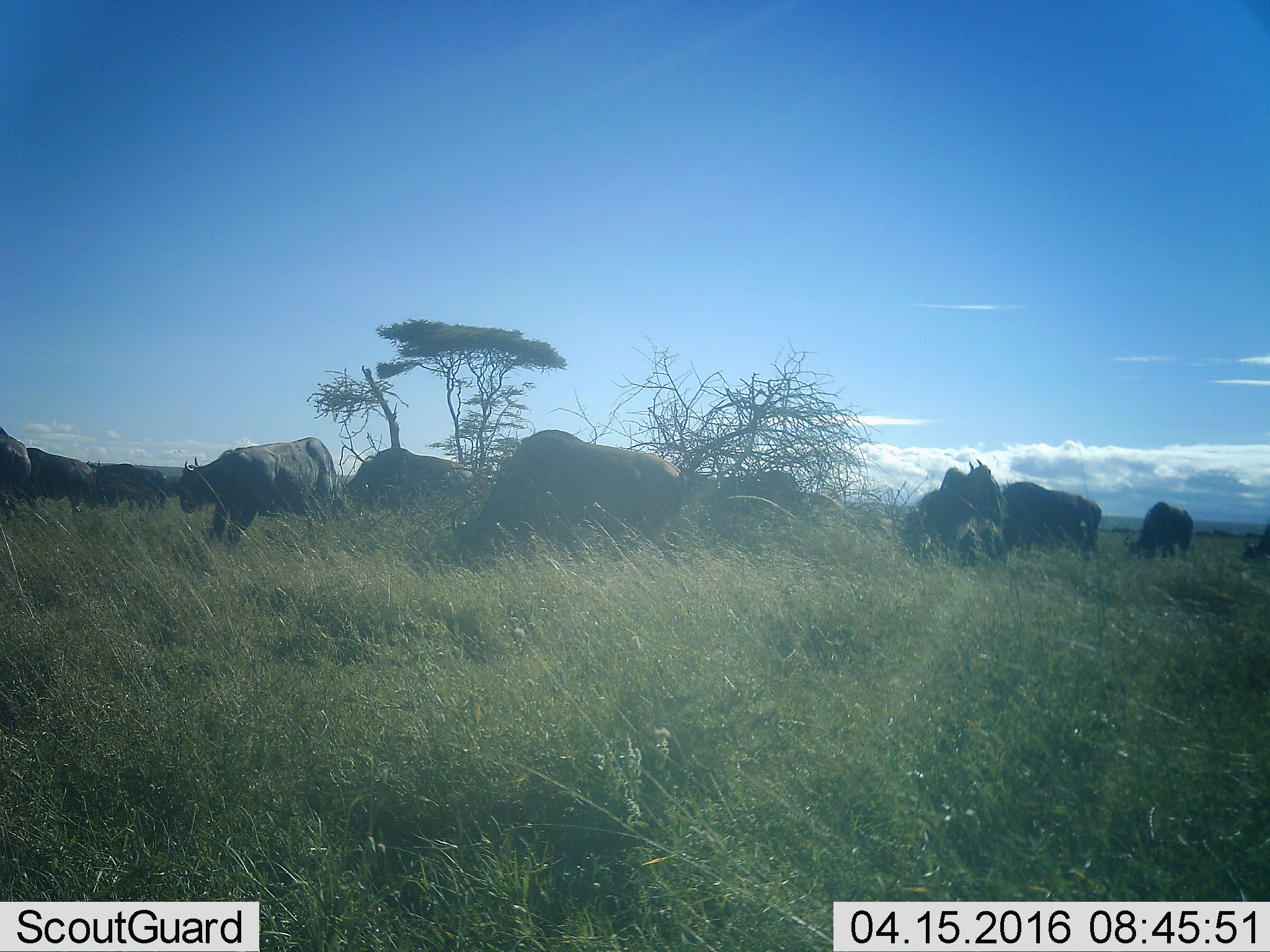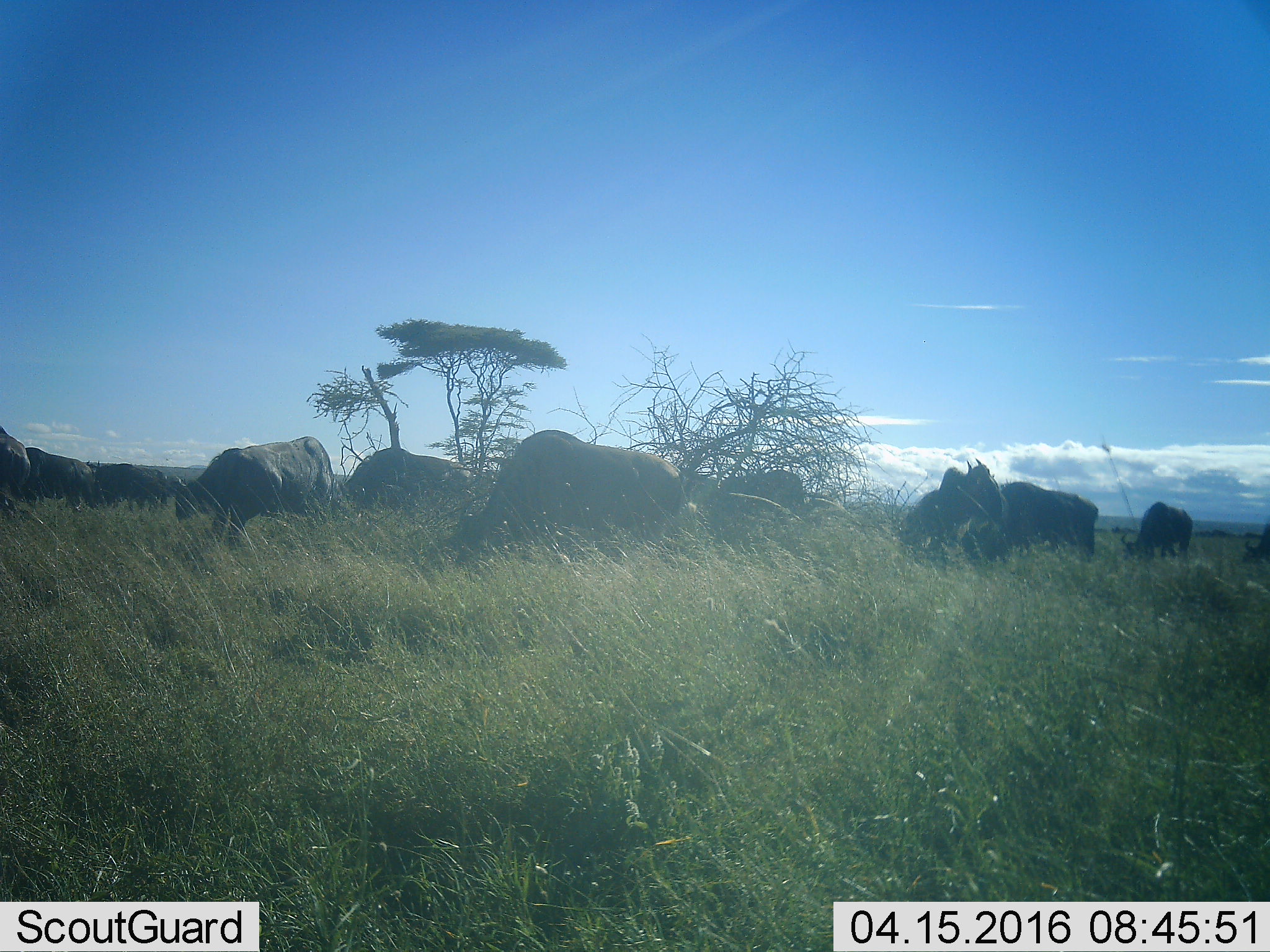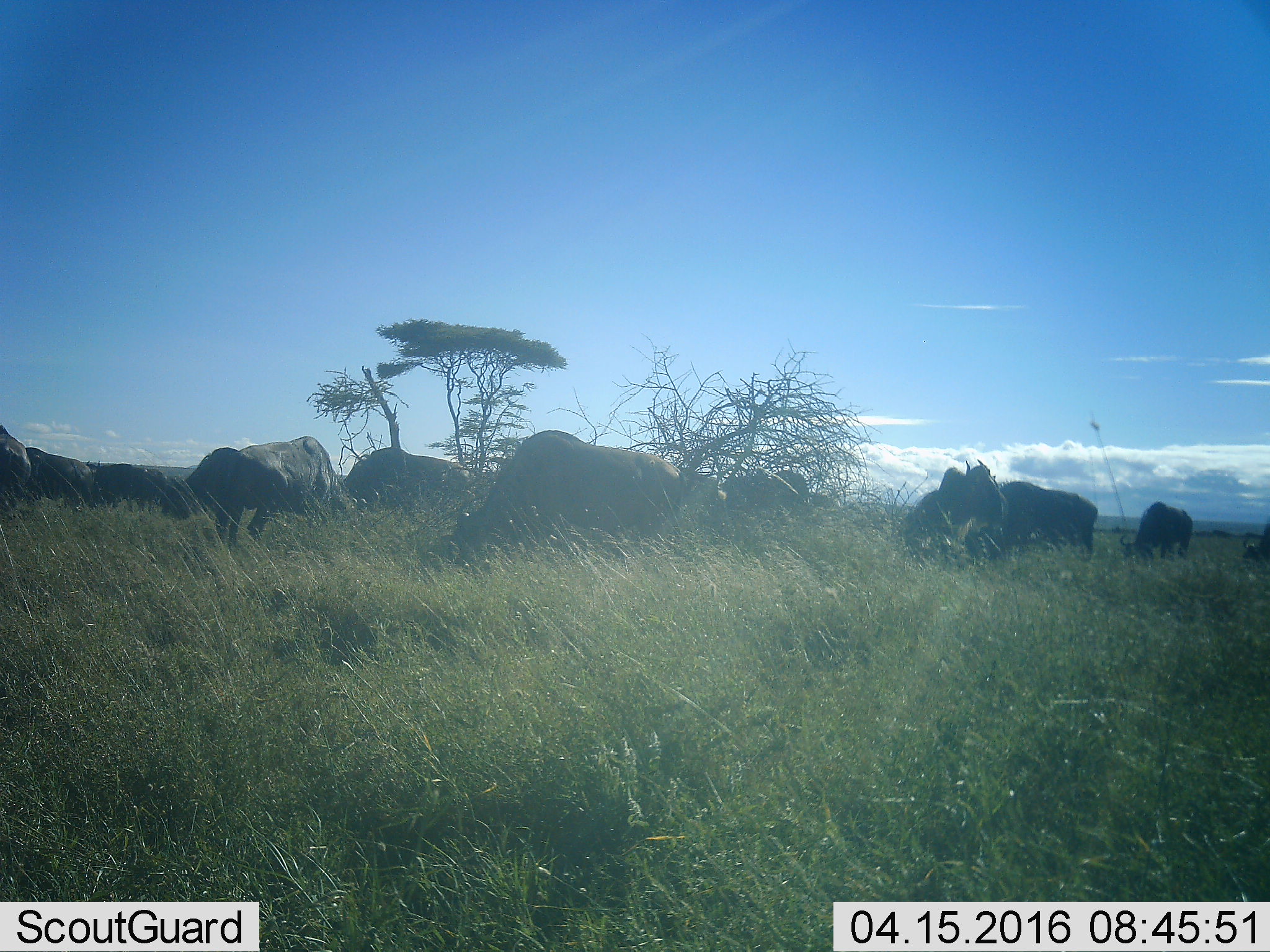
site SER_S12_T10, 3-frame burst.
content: unidentified animal